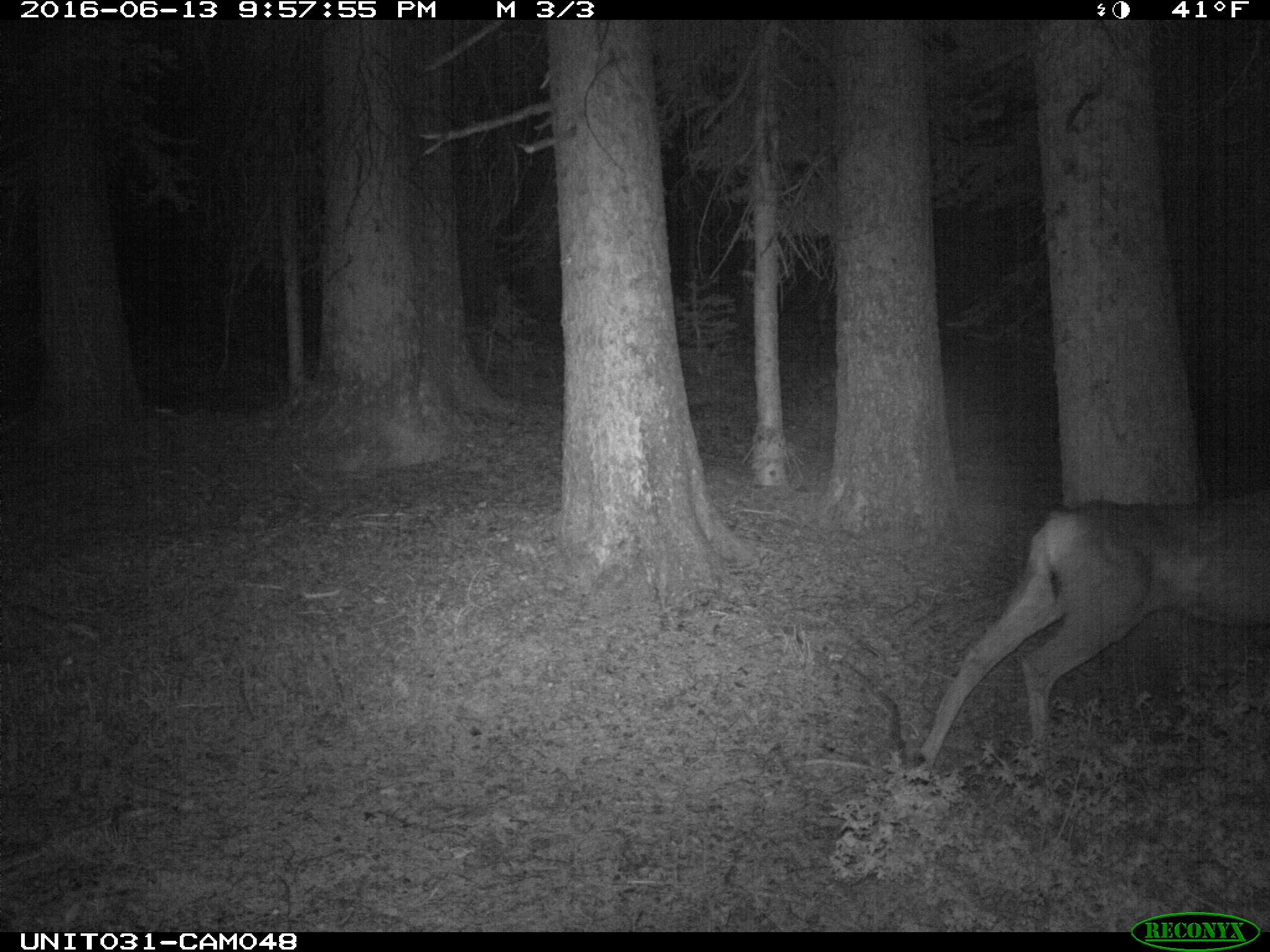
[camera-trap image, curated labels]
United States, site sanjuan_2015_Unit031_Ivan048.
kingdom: Animalia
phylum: Chordata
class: Mammalia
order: Artiodactyla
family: Cervidae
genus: Odocoileus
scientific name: Odocoileus hemionus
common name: mule deer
Odocoileus hemionus (mule deer).